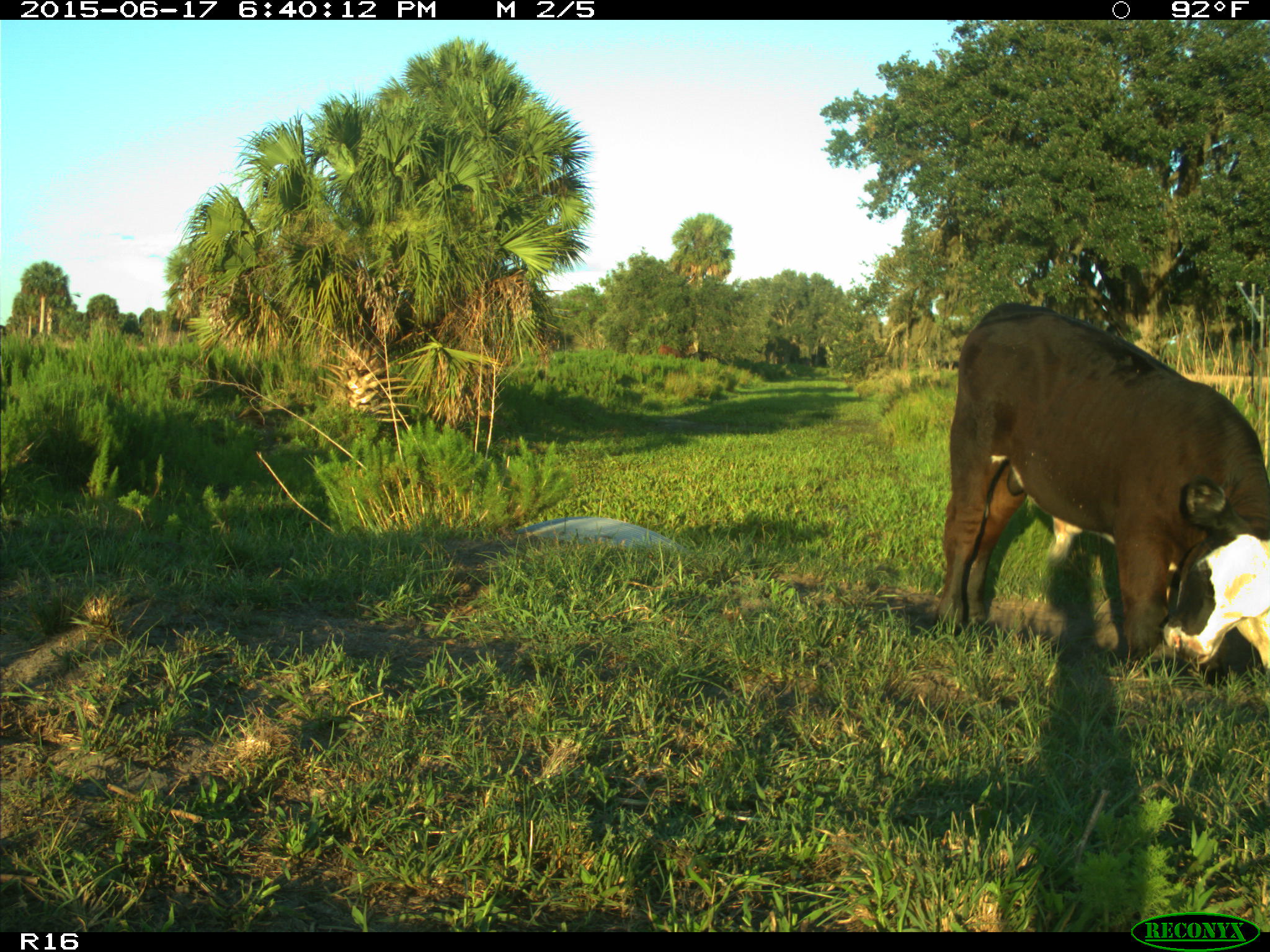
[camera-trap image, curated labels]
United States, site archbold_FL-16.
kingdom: Animalia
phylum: Chordata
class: Mammalia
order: Artiodactyla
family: Bovidae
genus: Bos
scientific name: Bos taurus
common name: domestic cow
Bos taurus (domestic cow).